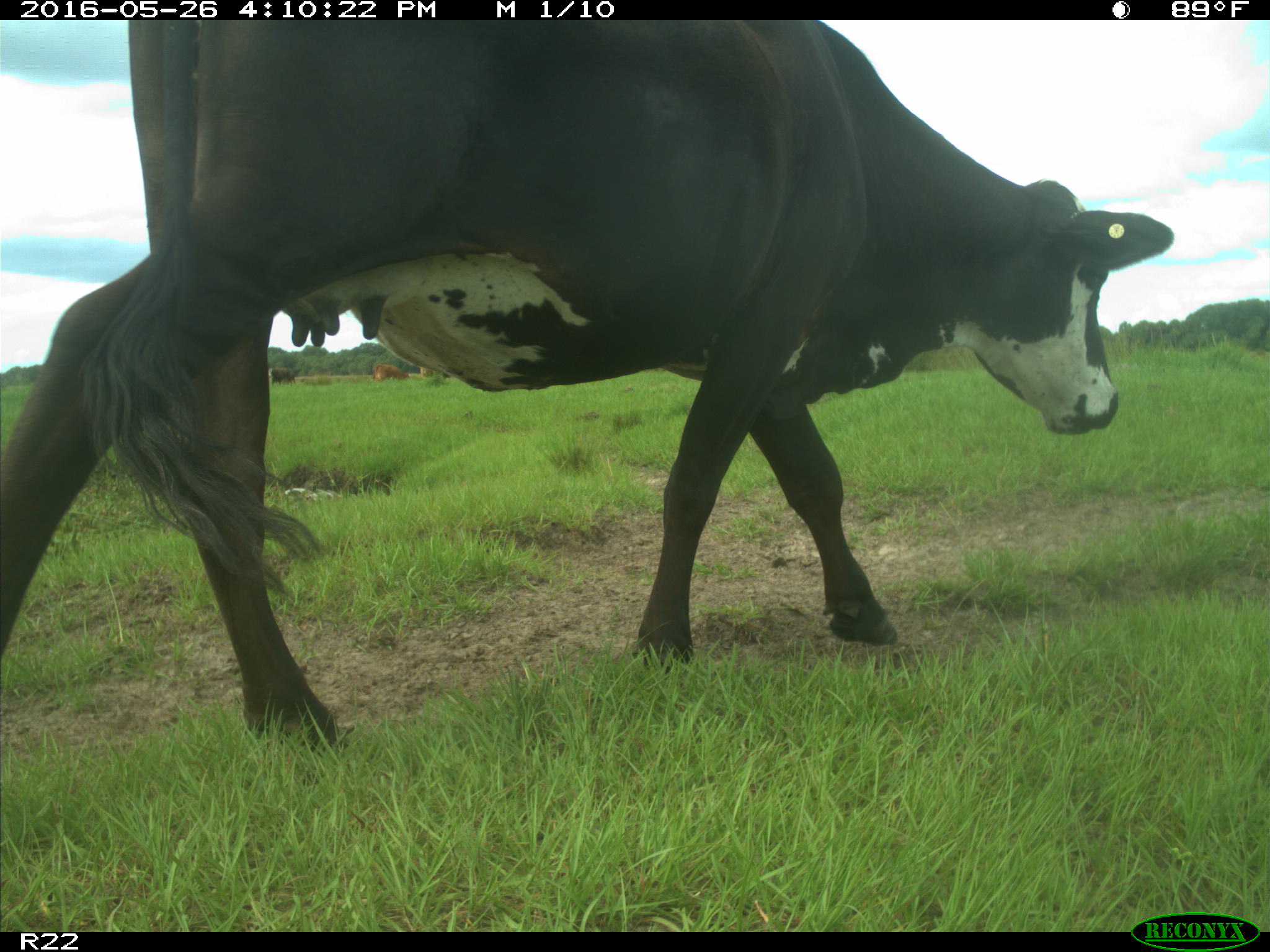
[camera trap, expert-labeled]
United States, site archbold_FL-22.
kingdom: Animalia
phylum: Chordata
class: Mammalia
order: Artiodactyla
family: Bovidae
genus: Bos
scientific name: Bos taurus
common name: domestic cow